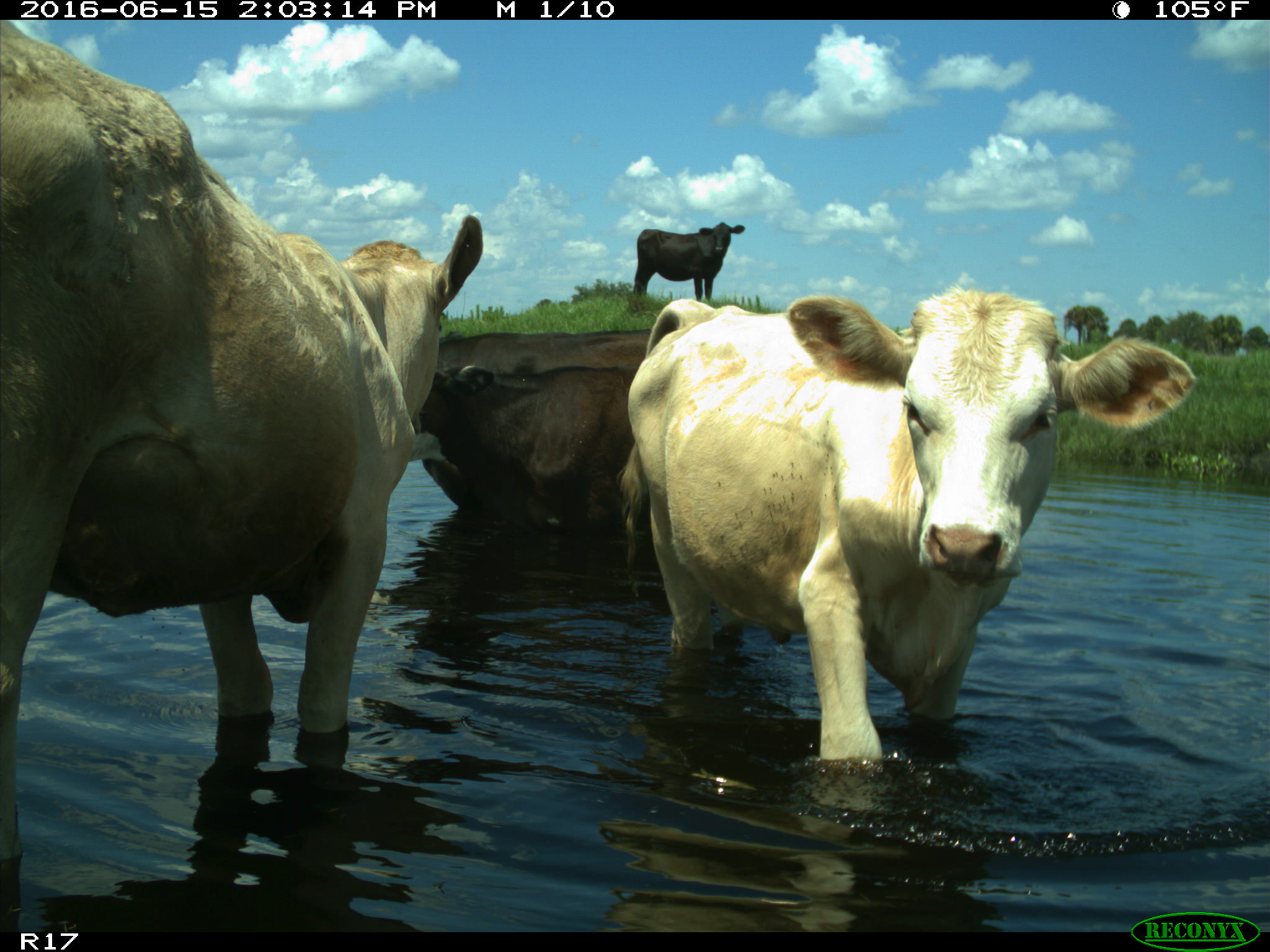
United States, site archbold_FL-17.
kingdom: Animalia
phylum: Chordata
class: Mammalia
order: Artiodactyla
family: Bovidae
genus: Bos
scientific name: Bos taurus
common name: domestic cow